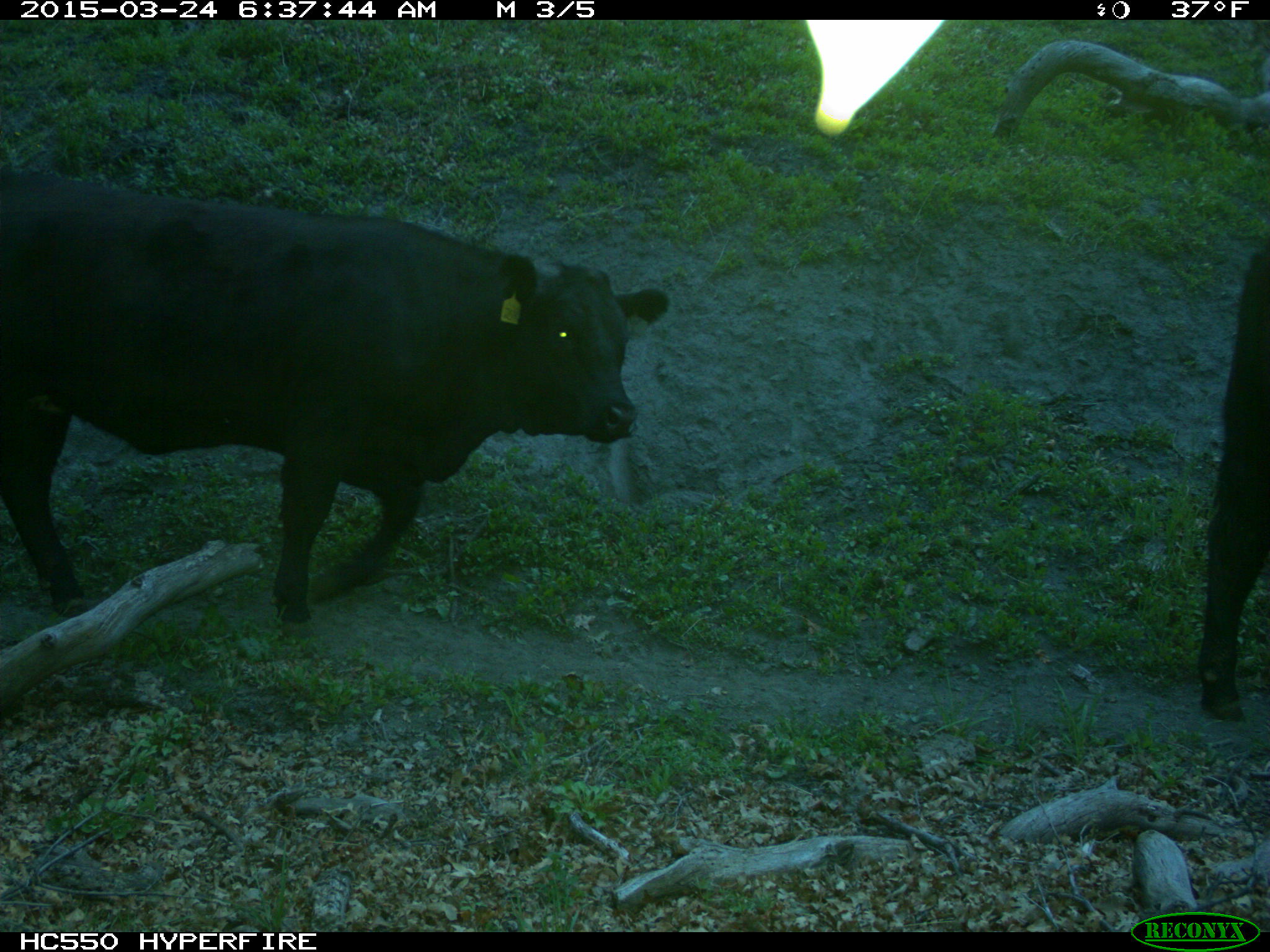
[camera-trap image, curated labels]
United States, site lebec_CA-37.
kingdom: Animalia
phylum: Chordata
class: Mammalia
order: Artiodactyla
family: Bovidae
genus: Bos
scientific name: Bos taurus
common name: domestic cow